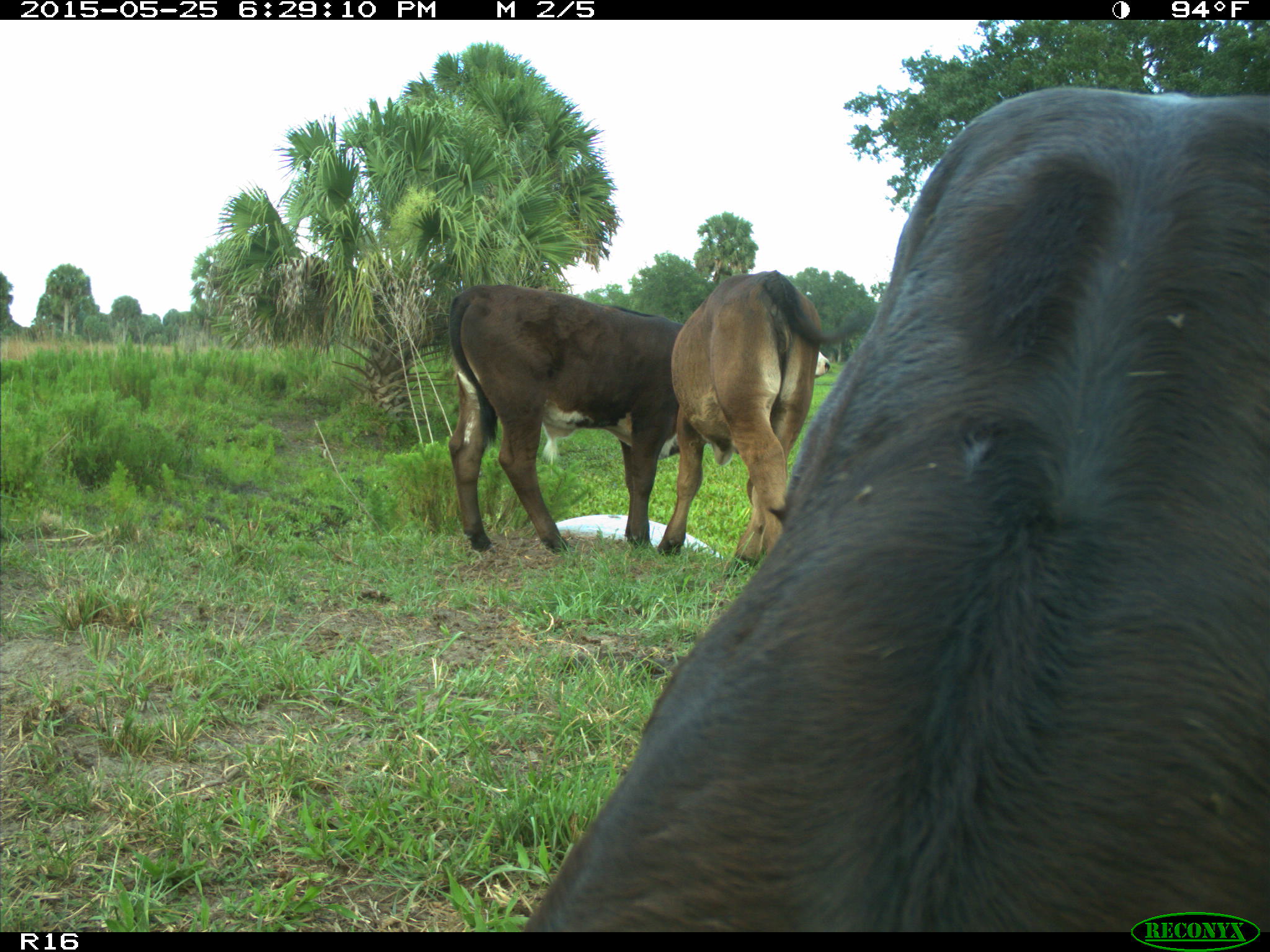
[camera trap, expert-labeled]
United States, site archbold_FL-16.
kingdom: Animalia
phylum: Chordata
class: Mammalia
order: Artiodactyla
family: Bovidae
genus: Bos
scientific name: Bos taurus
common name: domestic cow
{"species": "Bos taurus (domestic cow)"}